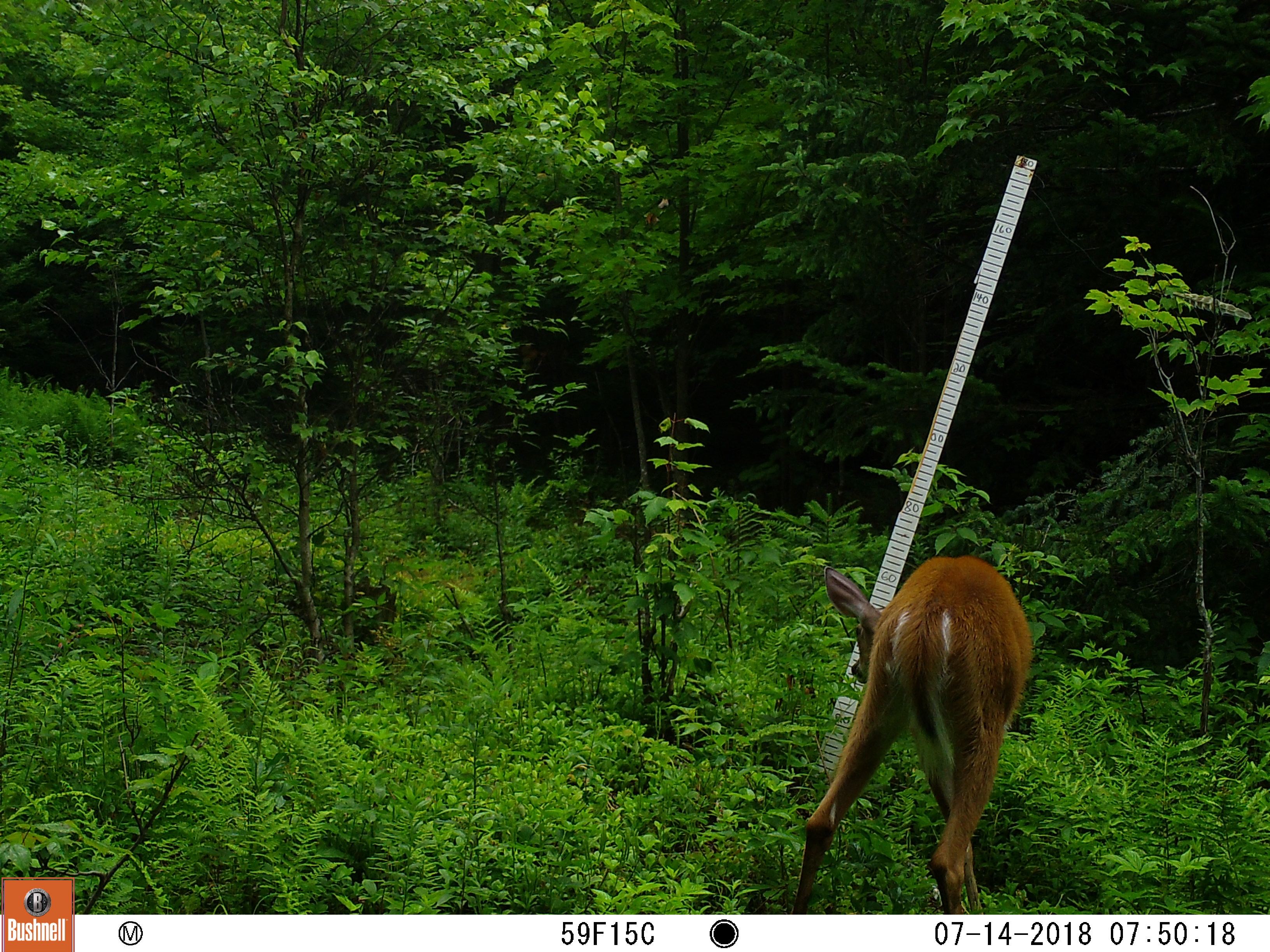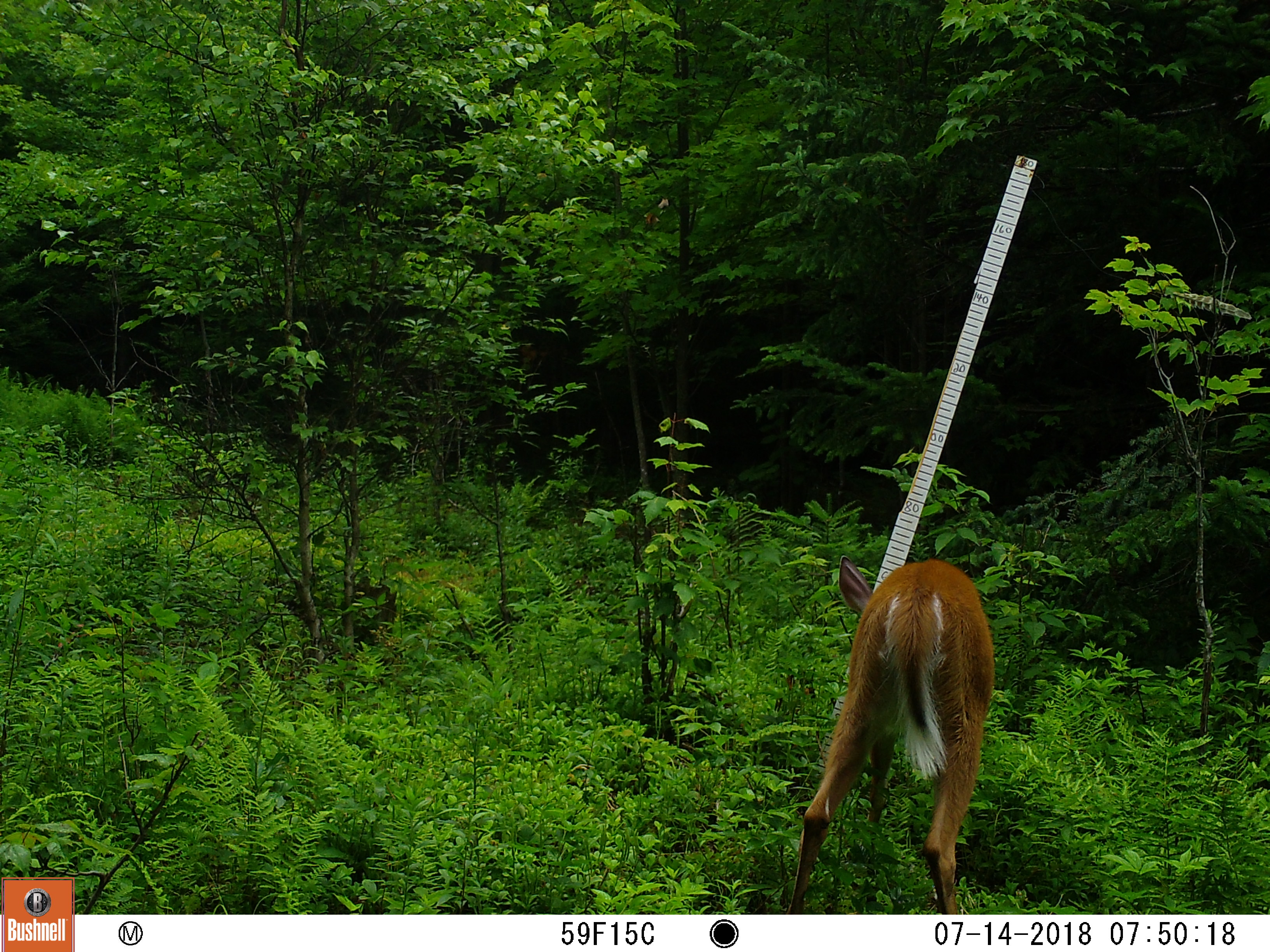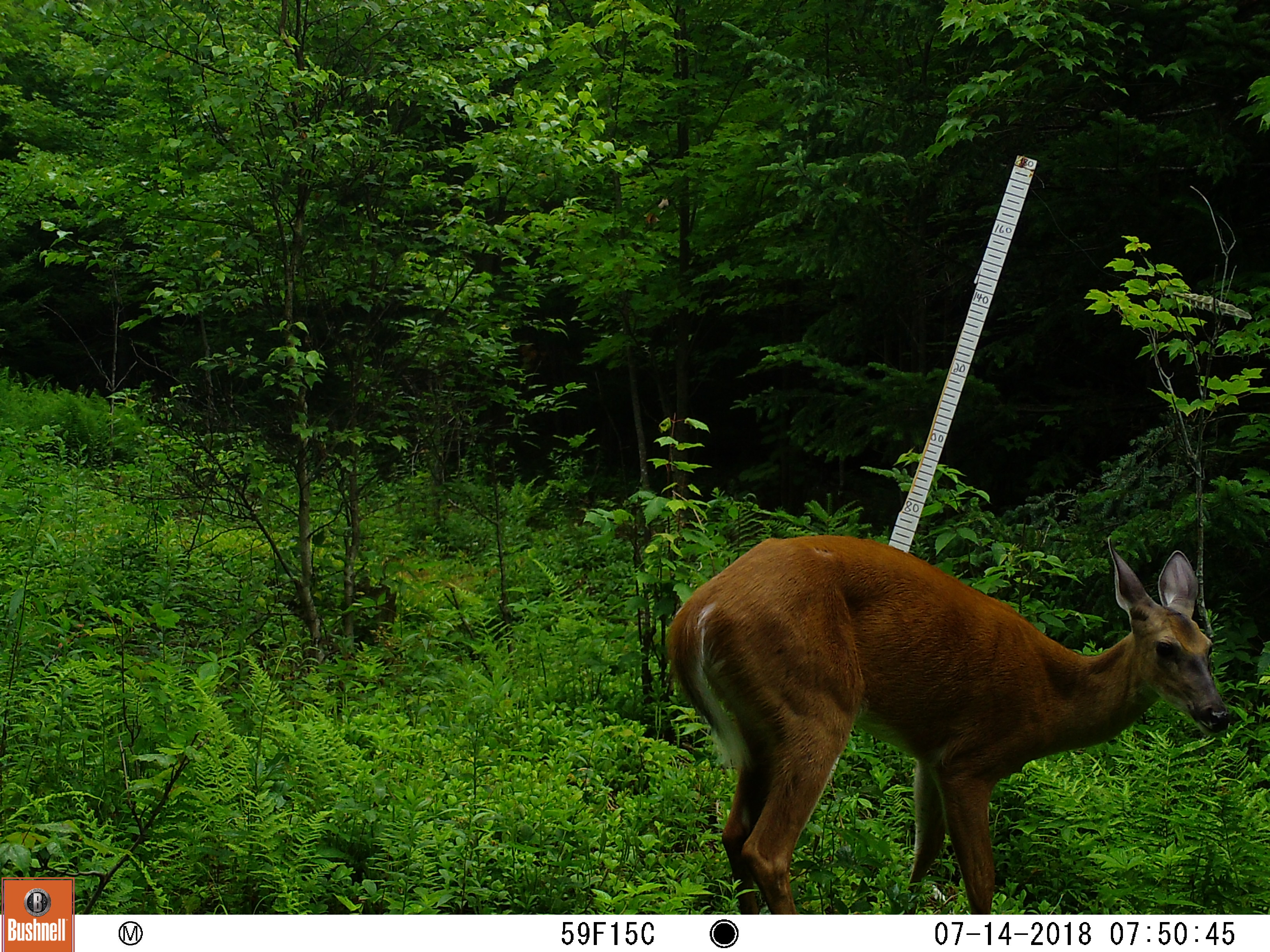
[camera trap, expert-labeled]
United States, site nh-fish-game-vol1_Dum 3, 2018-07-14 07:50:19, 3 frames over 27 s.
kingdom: Animalia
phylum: Chordata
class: Mammalia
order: Artiodactyla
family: Cervidae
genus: Odocoileus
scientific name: Odocoileus virginianus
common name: white-tailed deer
White-tailed deer (Odocoileus virginianus).